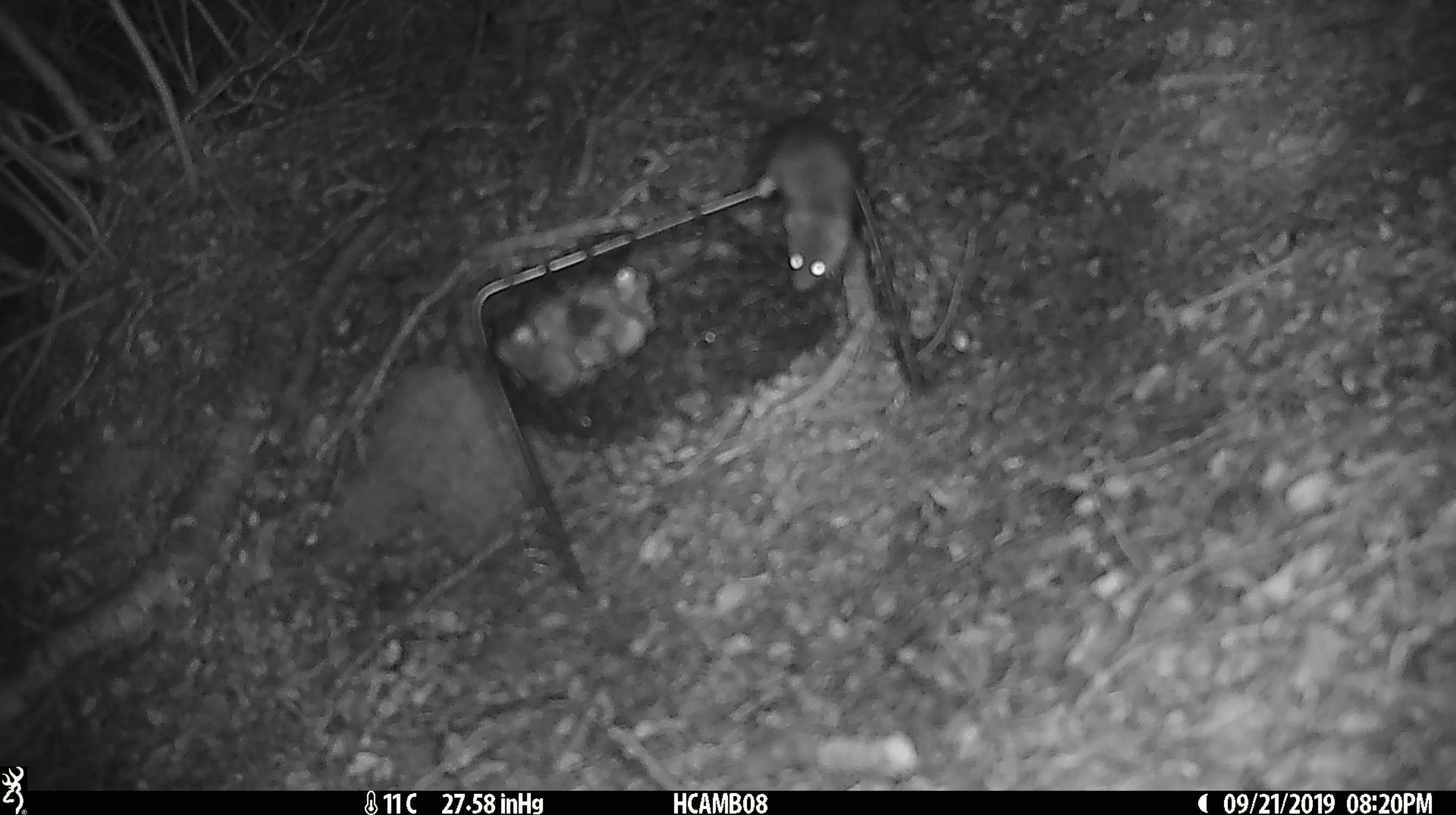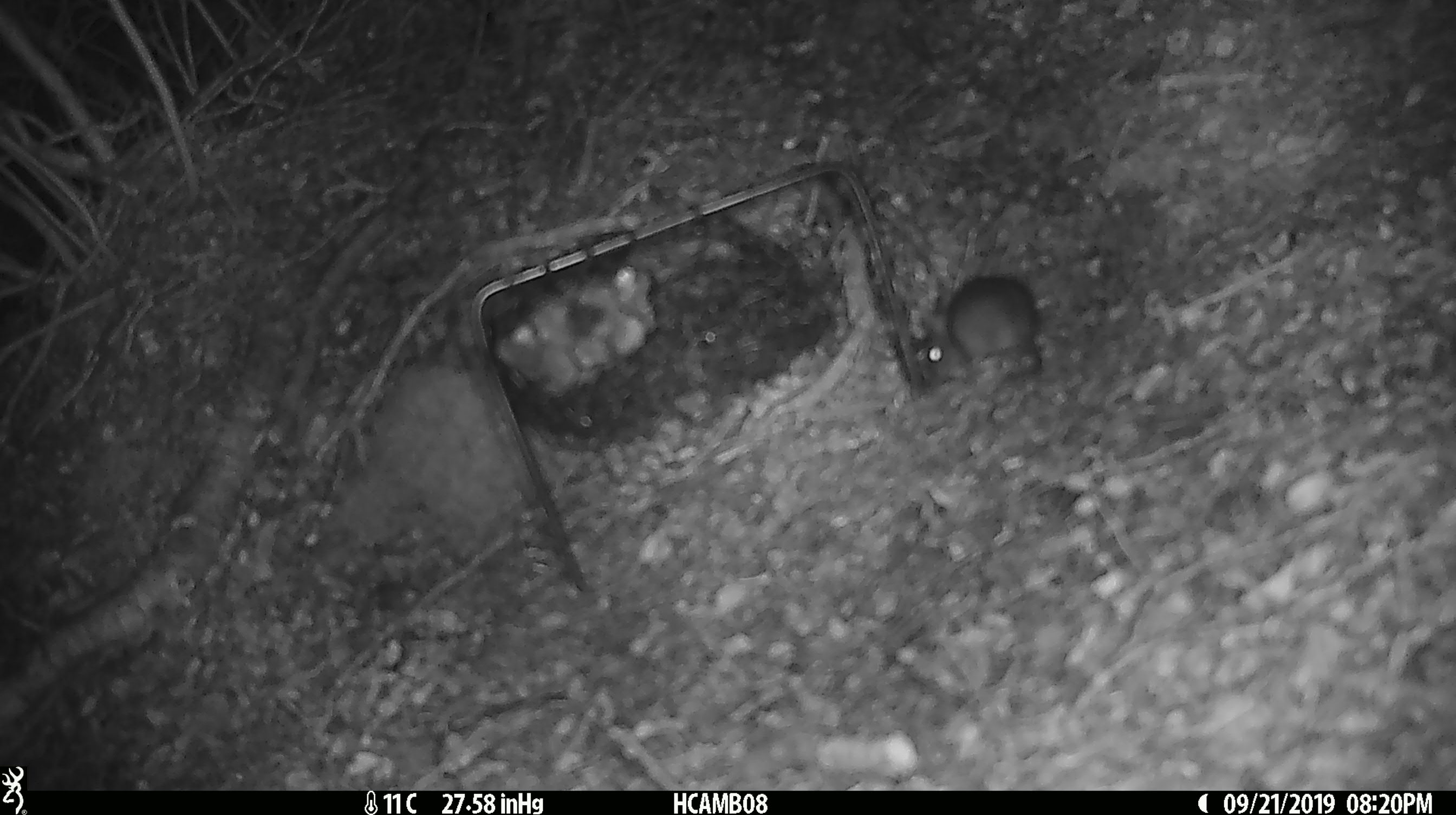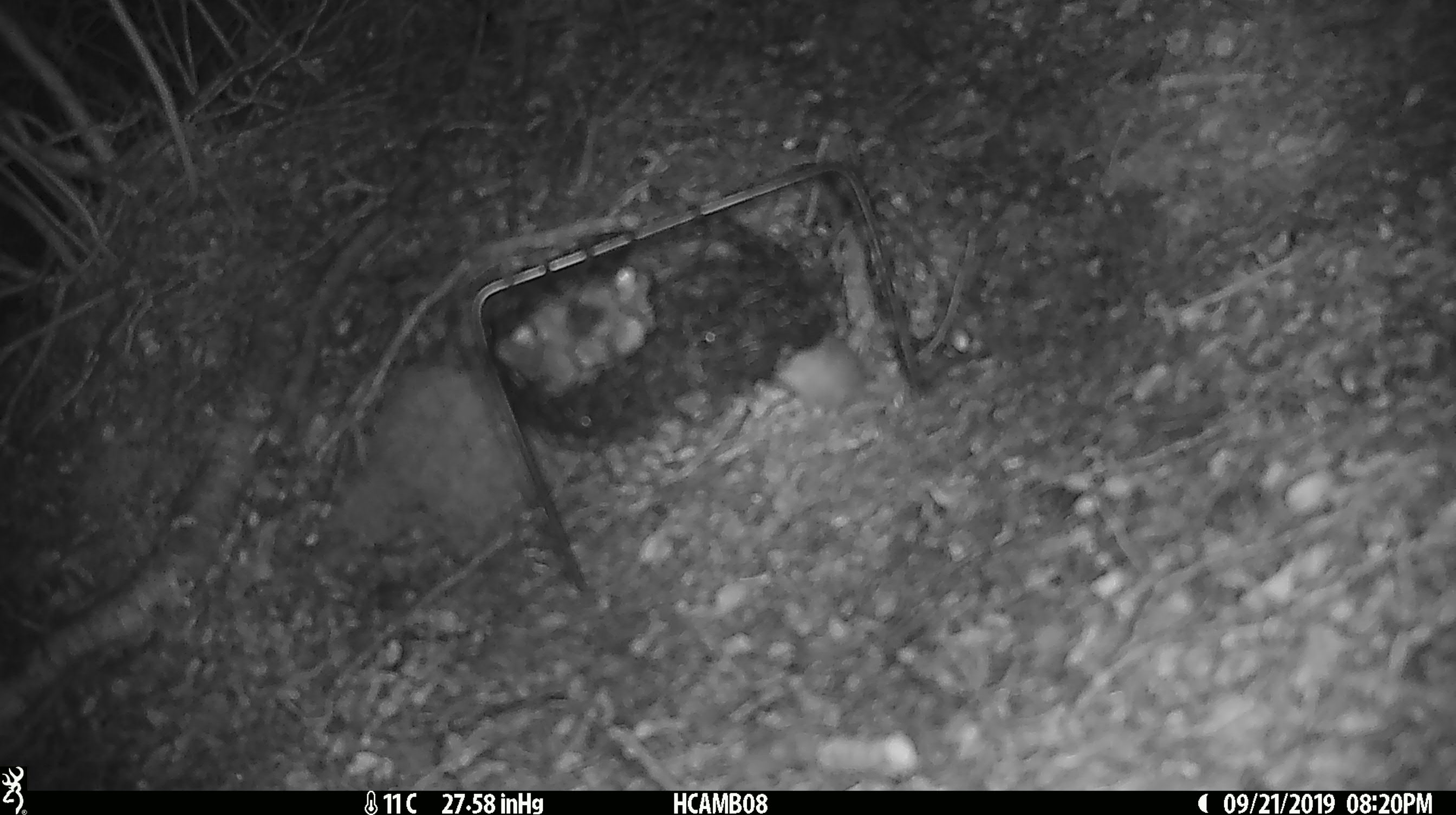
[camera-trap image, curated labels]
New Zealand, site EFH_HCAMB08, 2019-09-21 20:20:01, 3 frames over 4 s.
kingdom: Animalia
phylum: Chordata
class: Mammalia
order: Rodentia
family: Muridae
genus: Mus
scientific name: Mus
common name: mouse